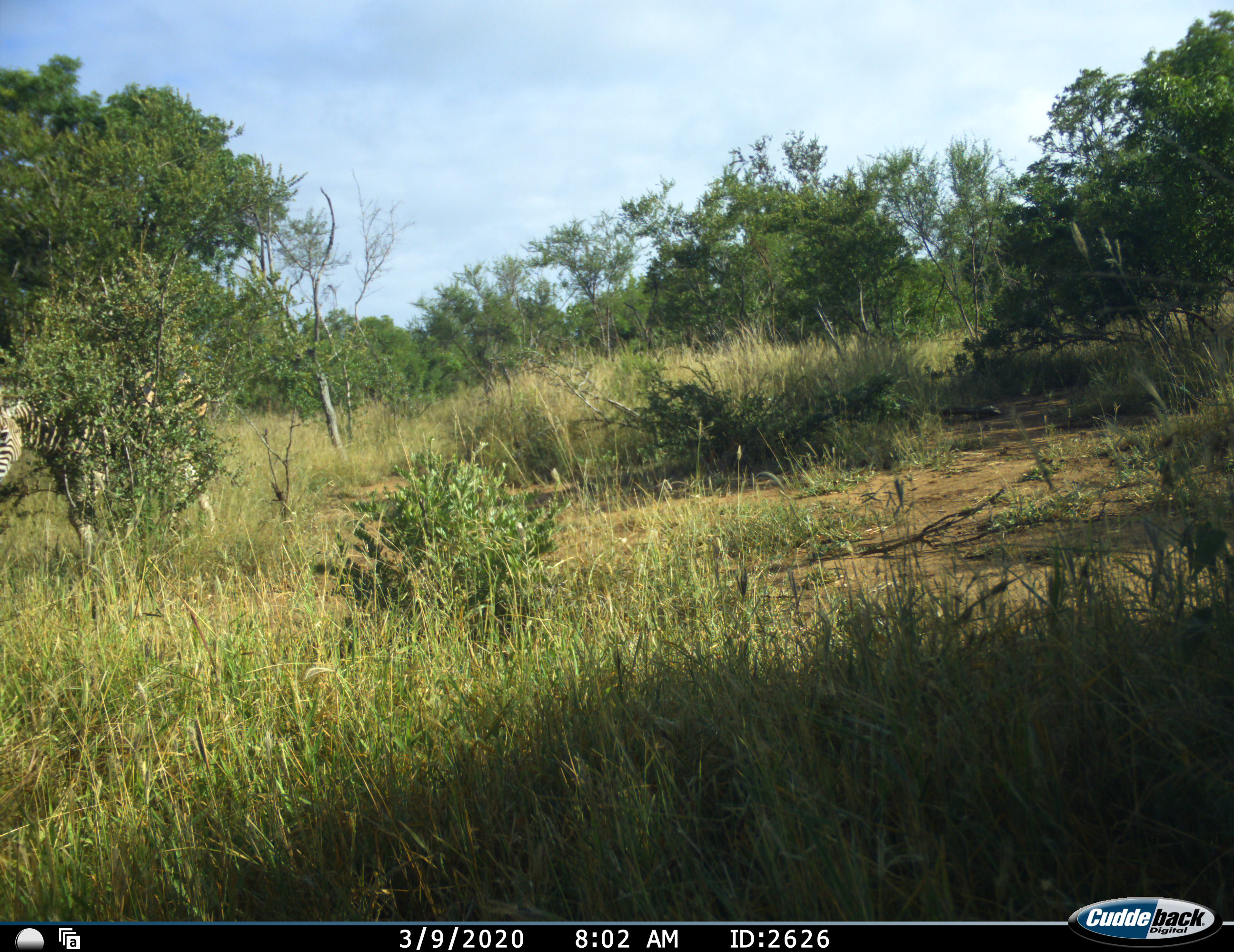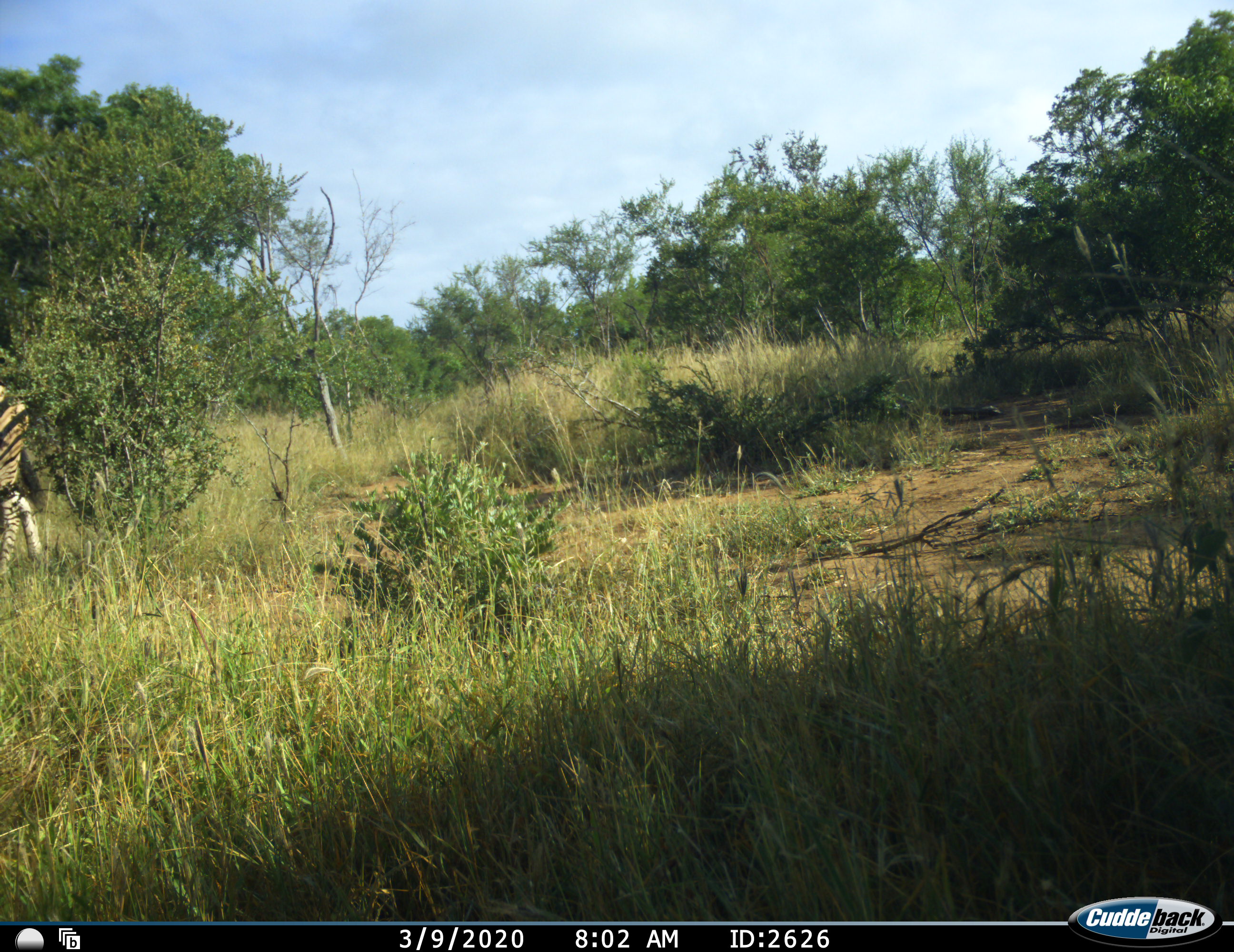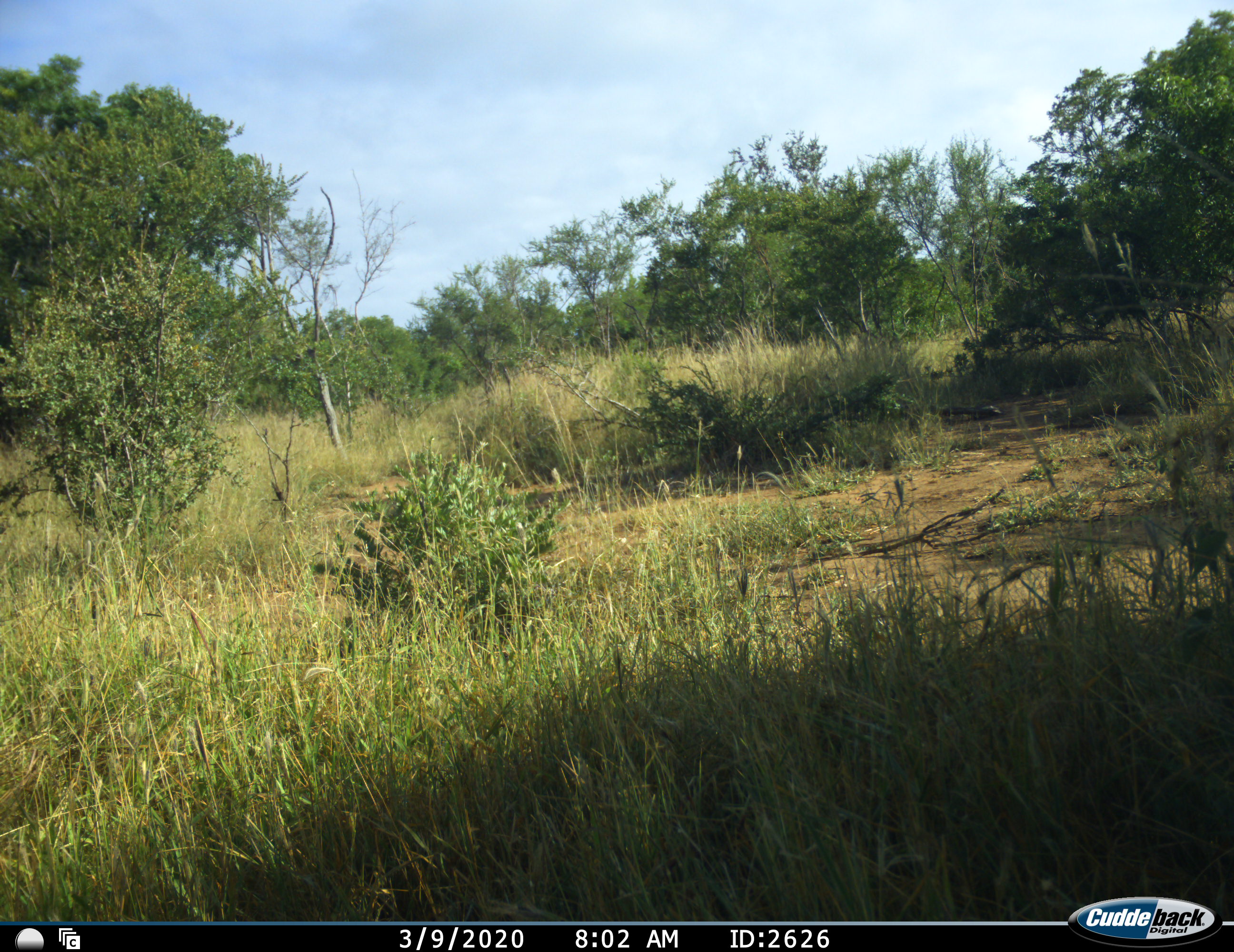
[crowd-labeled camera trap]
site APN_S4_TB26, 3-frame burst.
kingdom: Animalia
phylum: Chordata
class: Mammalia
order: Perissodactyla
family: Equidae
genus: Equus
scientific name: Equus quagga burchellii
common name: burchell's zebra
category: zebraburchells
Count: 1.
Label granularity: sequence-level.